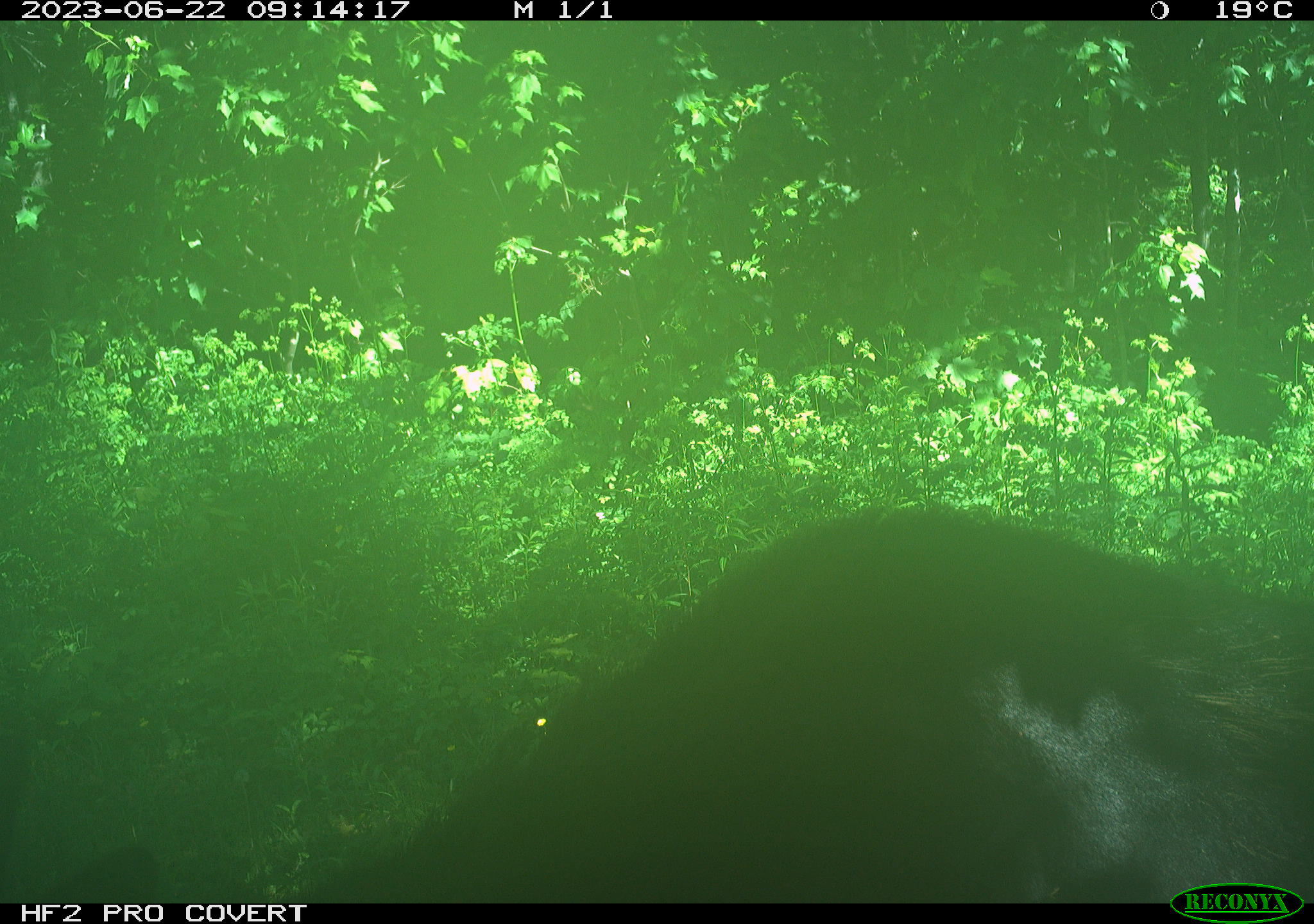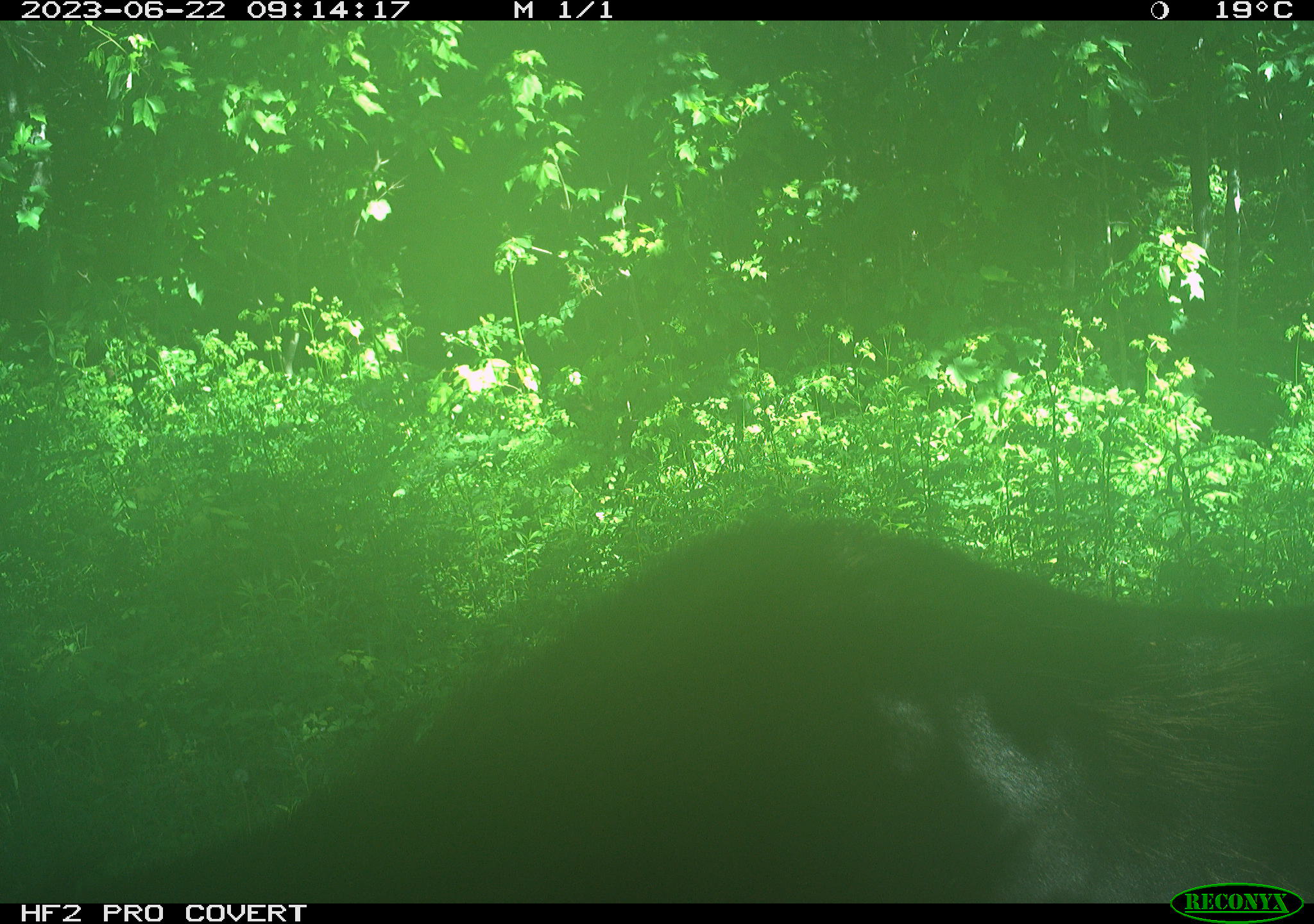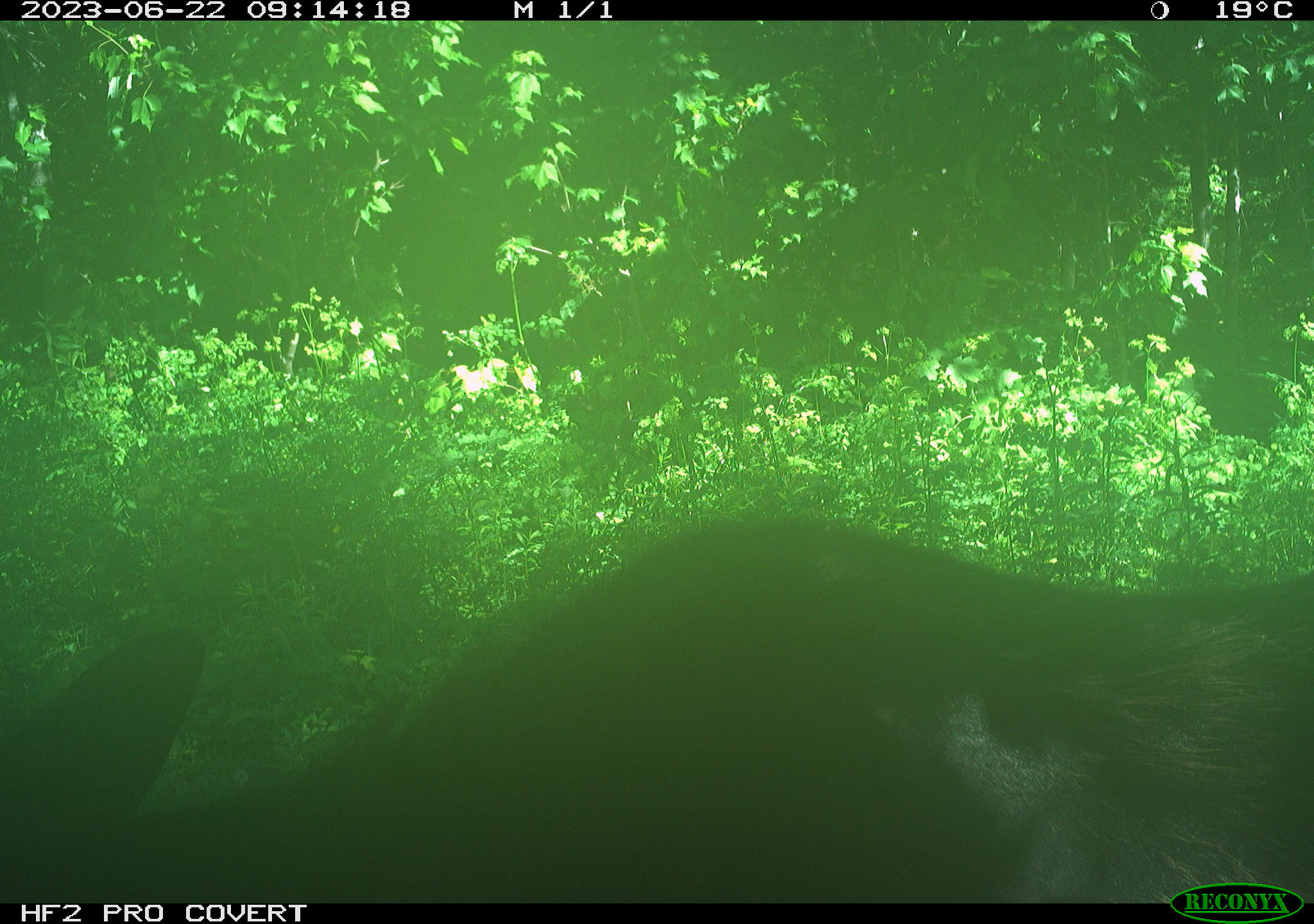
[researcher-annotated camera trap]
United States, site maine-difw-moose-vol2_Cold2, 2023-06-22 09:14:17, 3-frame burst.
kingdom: Animalia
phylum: Chordata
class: Mammalia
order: Artiodactyla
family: Cervidae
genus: Alces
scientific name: Alces alces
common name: moose